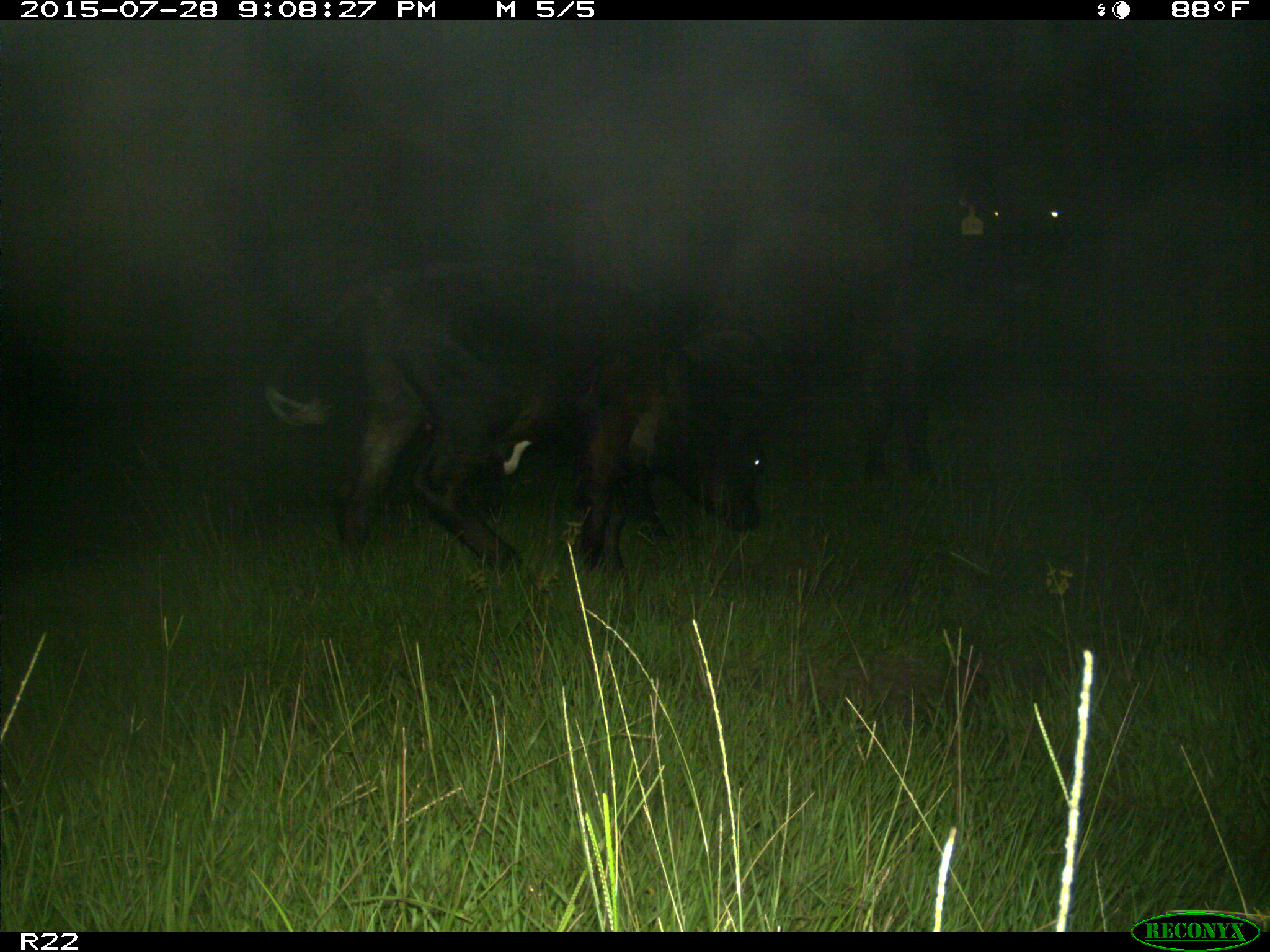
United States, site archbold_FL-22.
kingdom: Animalia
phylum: Chordata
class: Mammalia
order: Artiodactyla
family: Bovidae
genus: Bos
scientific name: Bos taurus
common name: domestic cow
Bos taurus (domestic cow).